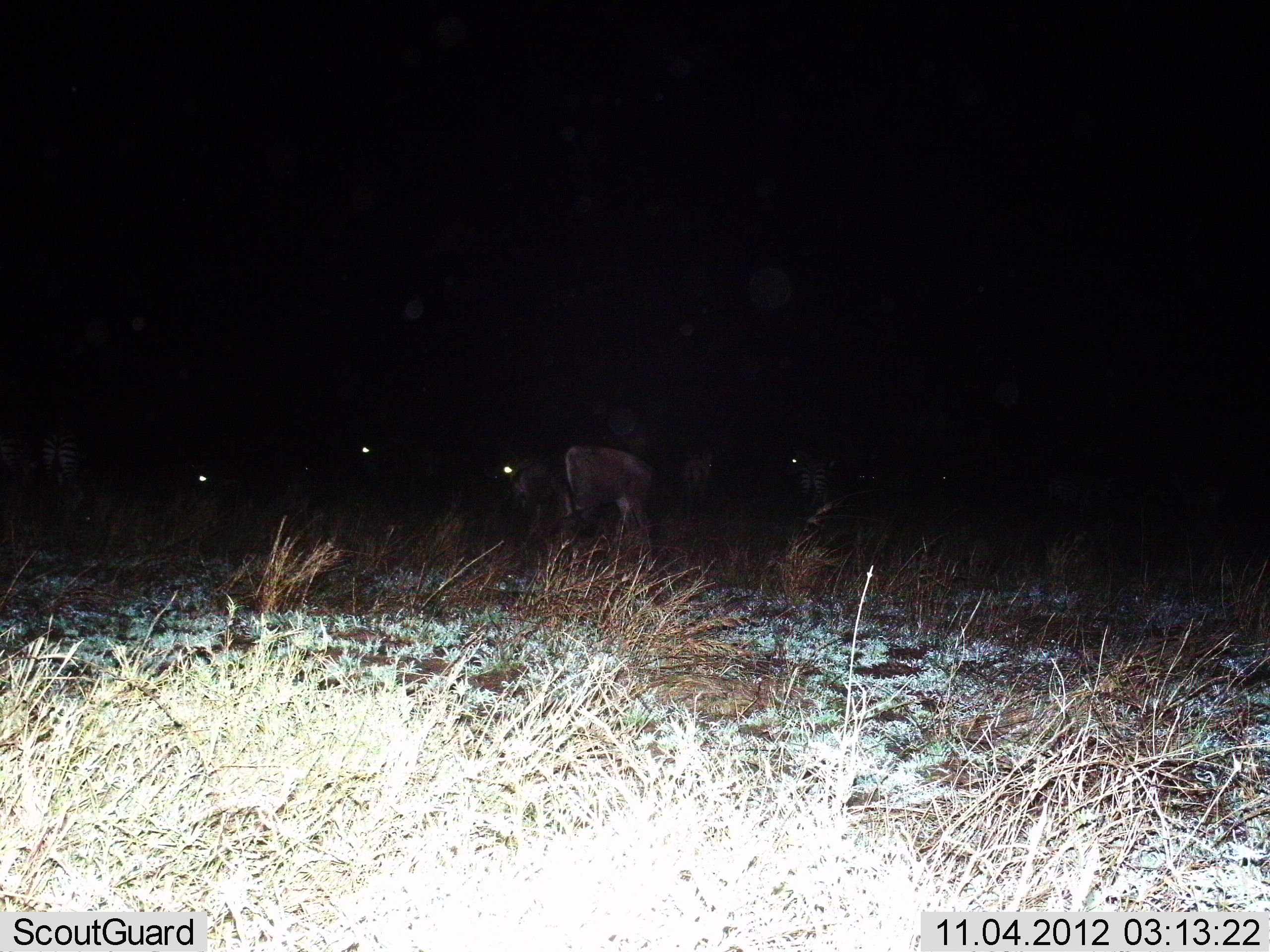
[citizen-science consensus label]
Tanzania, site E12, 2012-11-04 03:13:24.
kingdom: Animalia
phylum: Chordata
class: Mammalia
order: Artiodactyla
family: Bovidae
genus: Connochaetes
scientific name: Connochaetes taurinus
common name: blue wildebeest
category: wildebeest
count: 5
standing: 79%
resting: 14%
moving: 14%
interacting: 0%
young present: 0%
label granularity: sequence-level